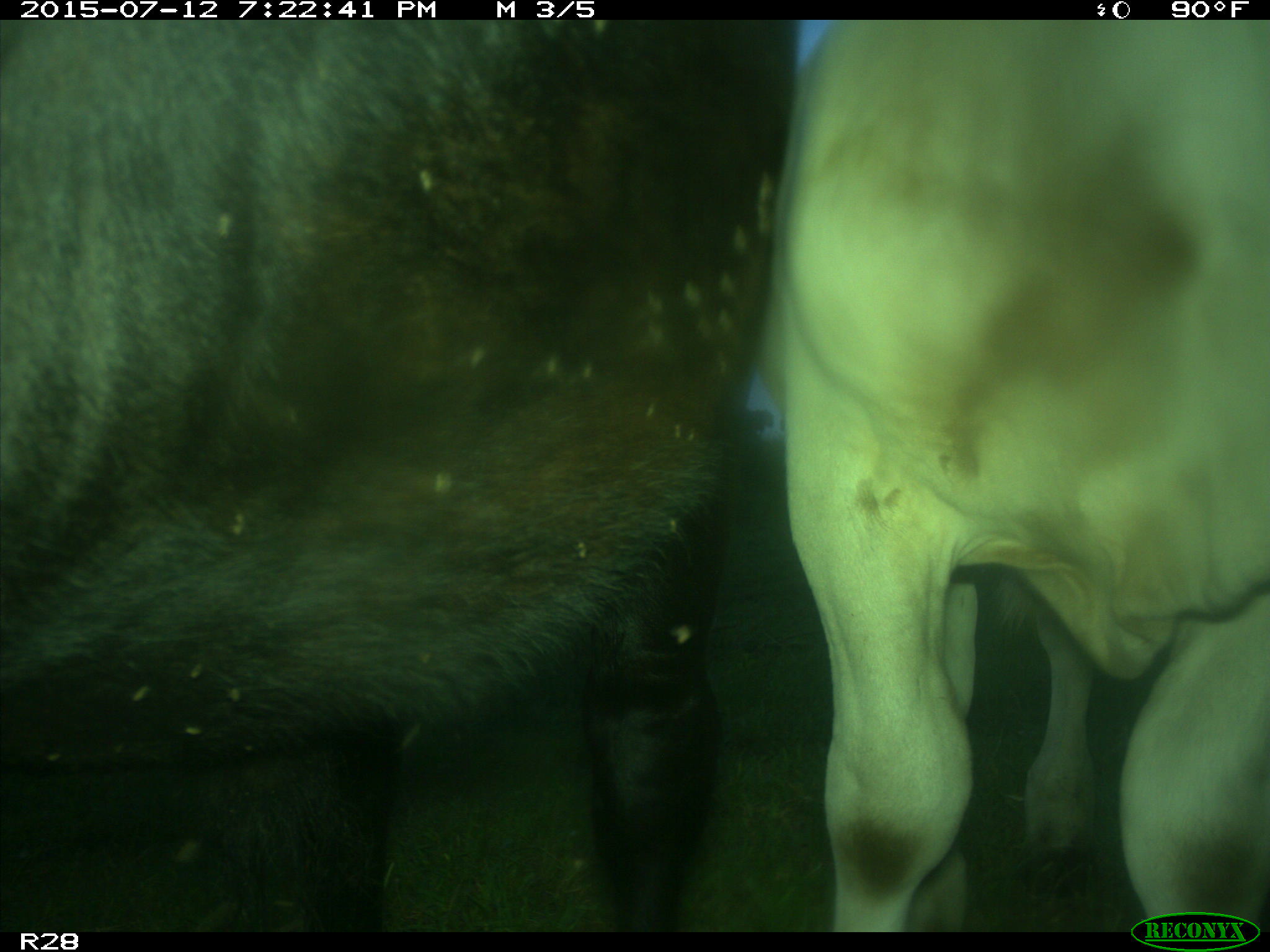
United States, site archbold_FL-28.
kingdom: Animalia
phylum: Chordata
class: Mammalia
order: Artiodactyla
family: Bovidae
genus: Bos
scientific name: Bos taurus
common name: domestic cow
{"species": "Bos taurus (domestic cow)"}